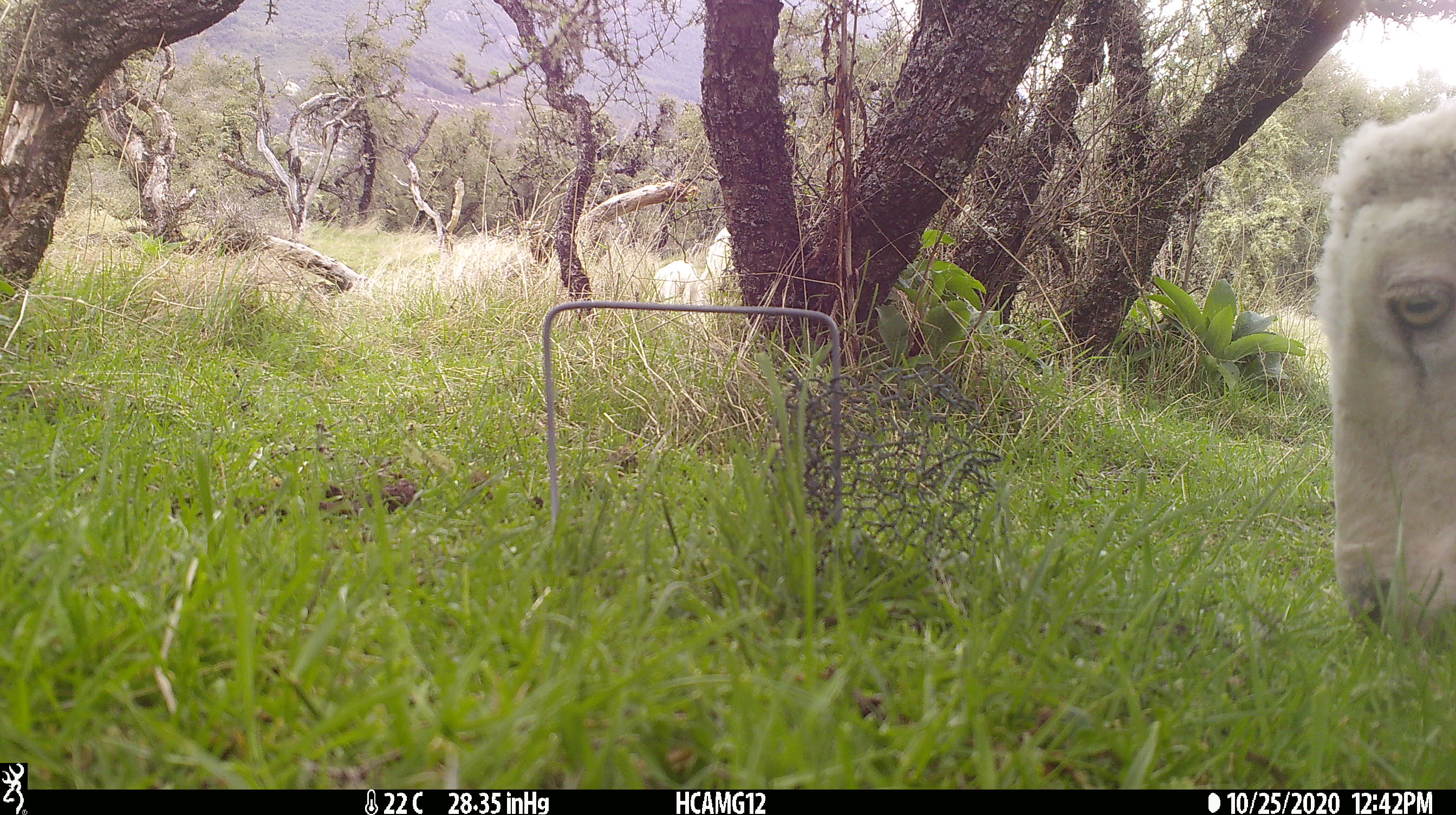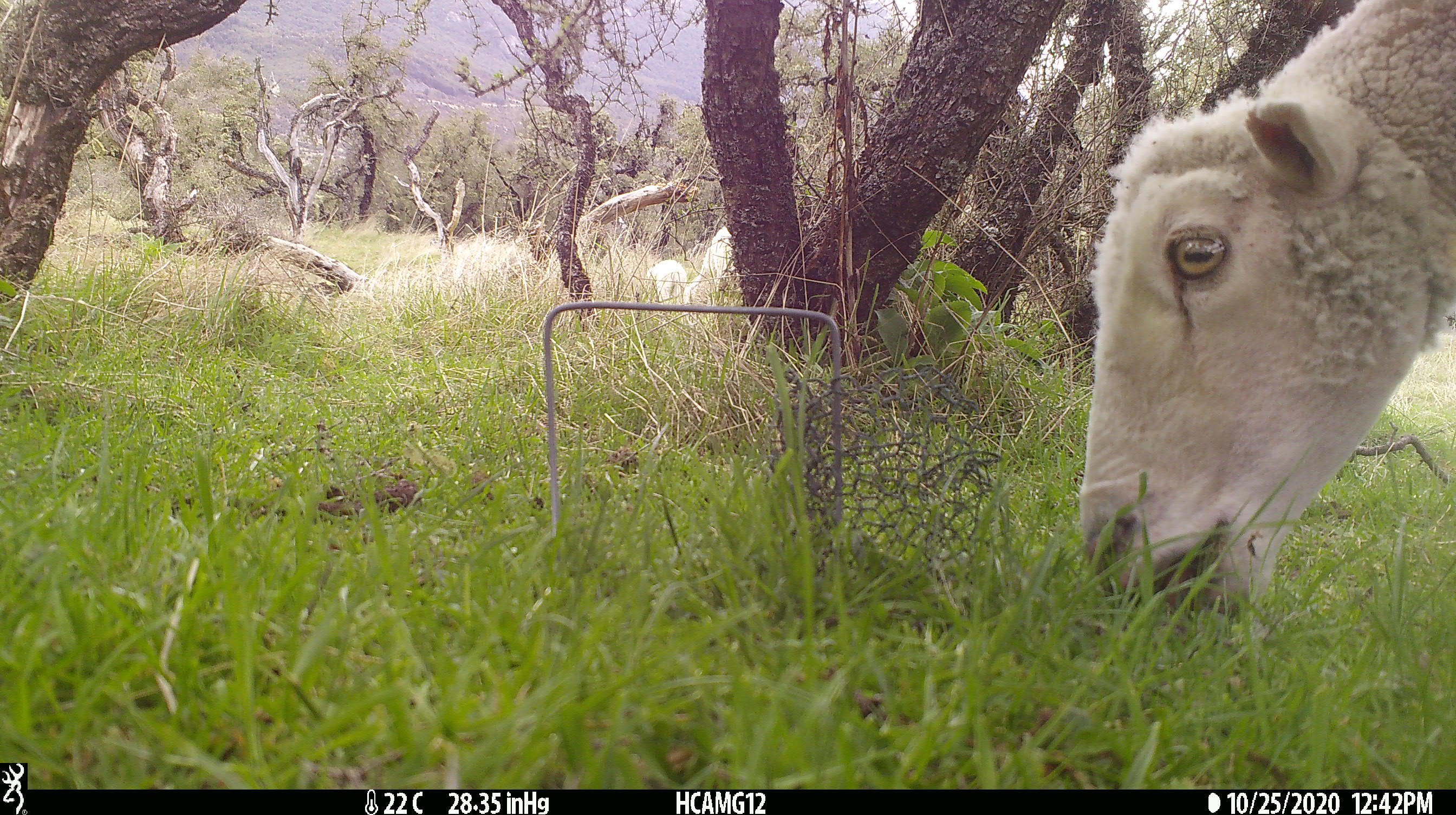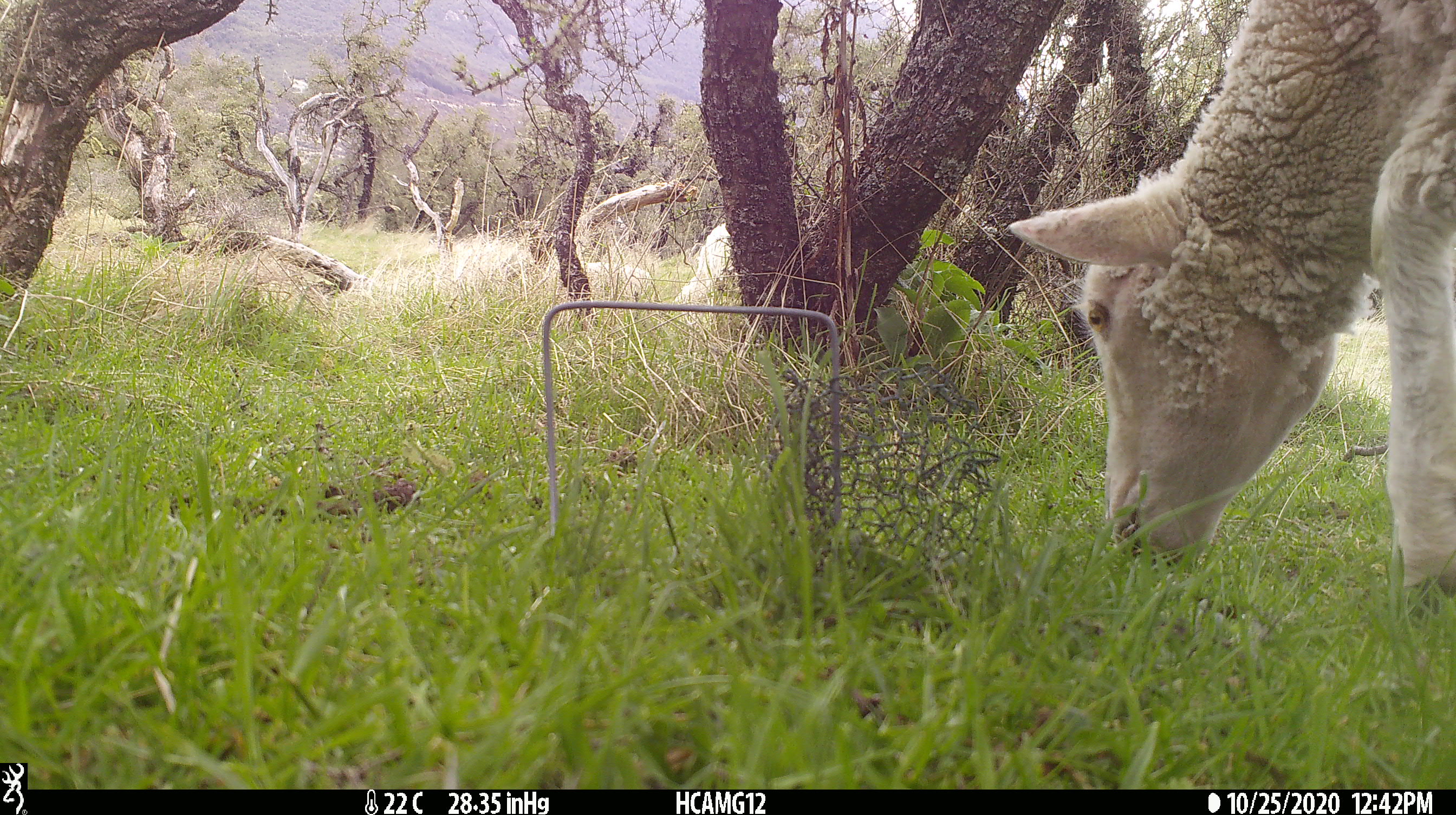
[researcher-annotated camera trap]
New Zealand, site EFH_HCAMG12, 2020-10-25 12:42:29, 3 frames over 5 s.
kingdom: Animalia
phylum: Chordata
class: Mammalia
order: Artiodactyla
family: Bovidae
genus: Ovis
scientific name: Ovis aries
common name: domestic sheep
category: sheep